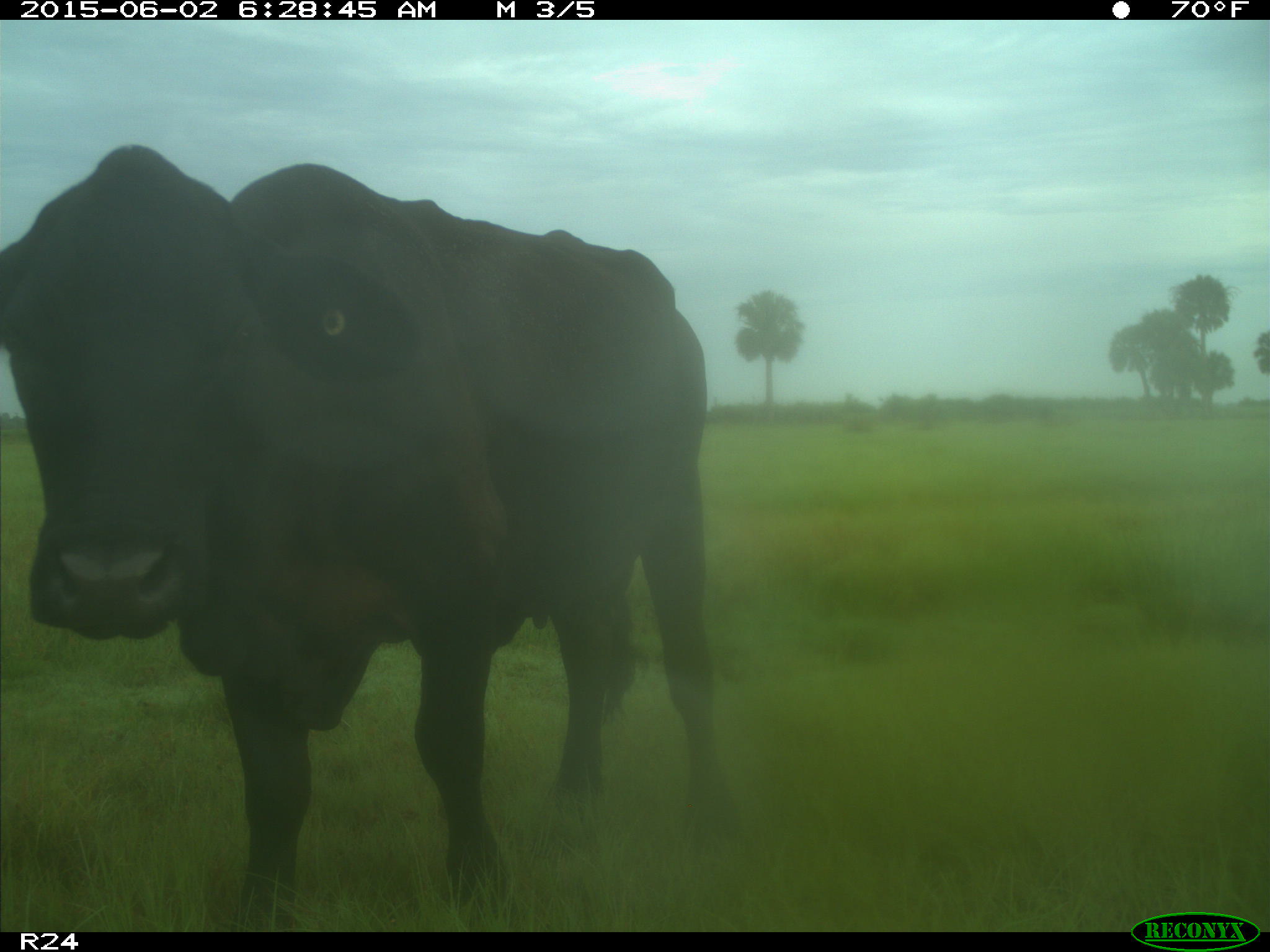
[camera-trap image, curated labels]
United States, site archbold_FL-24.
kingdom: Animalia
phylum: Chordata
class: Mammalia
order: Artiodactyla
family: Bovidae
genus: Bos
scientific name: Bos taurus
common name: domestic cow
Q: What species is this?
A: Bos taurus (domestic cow).